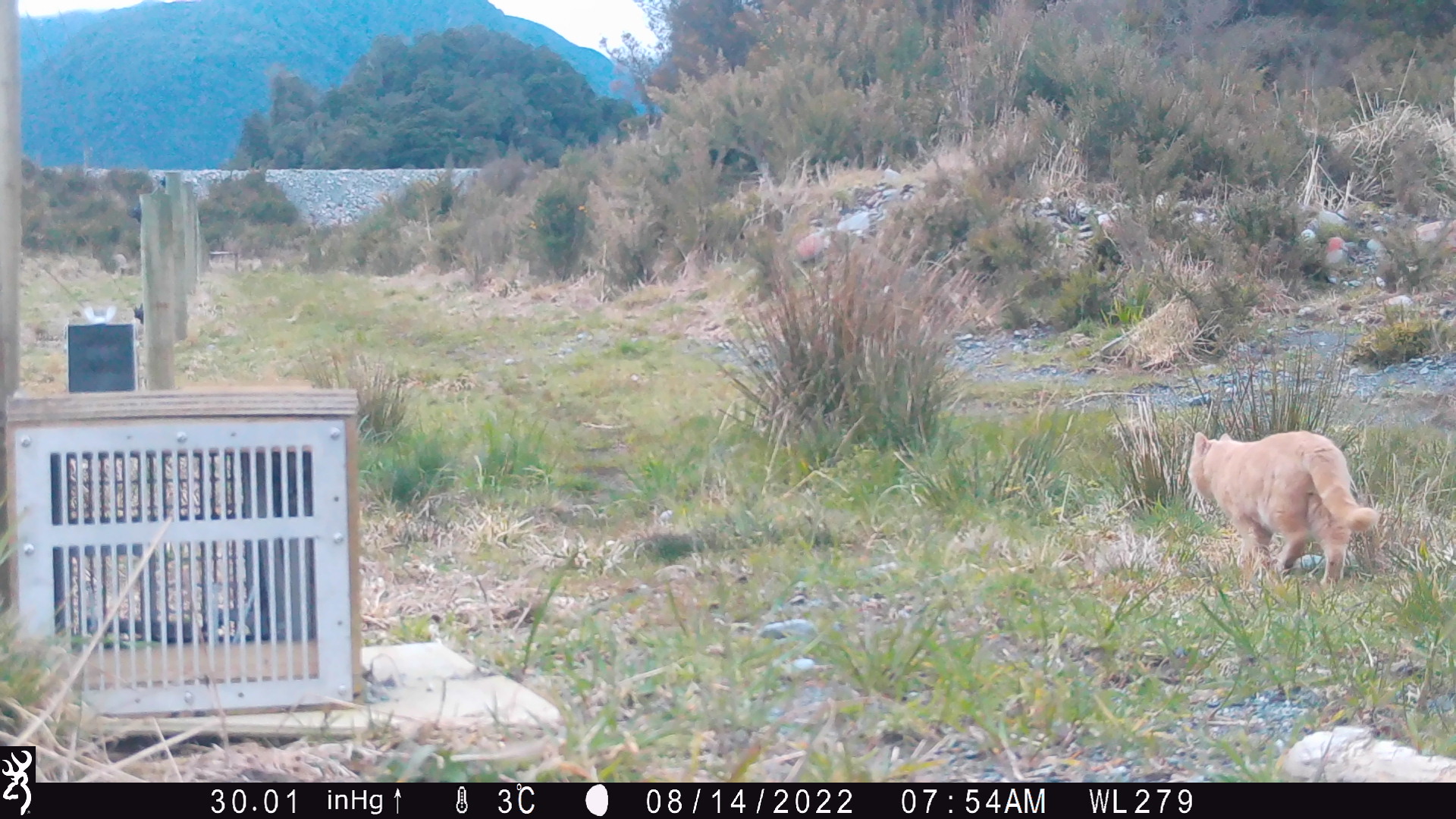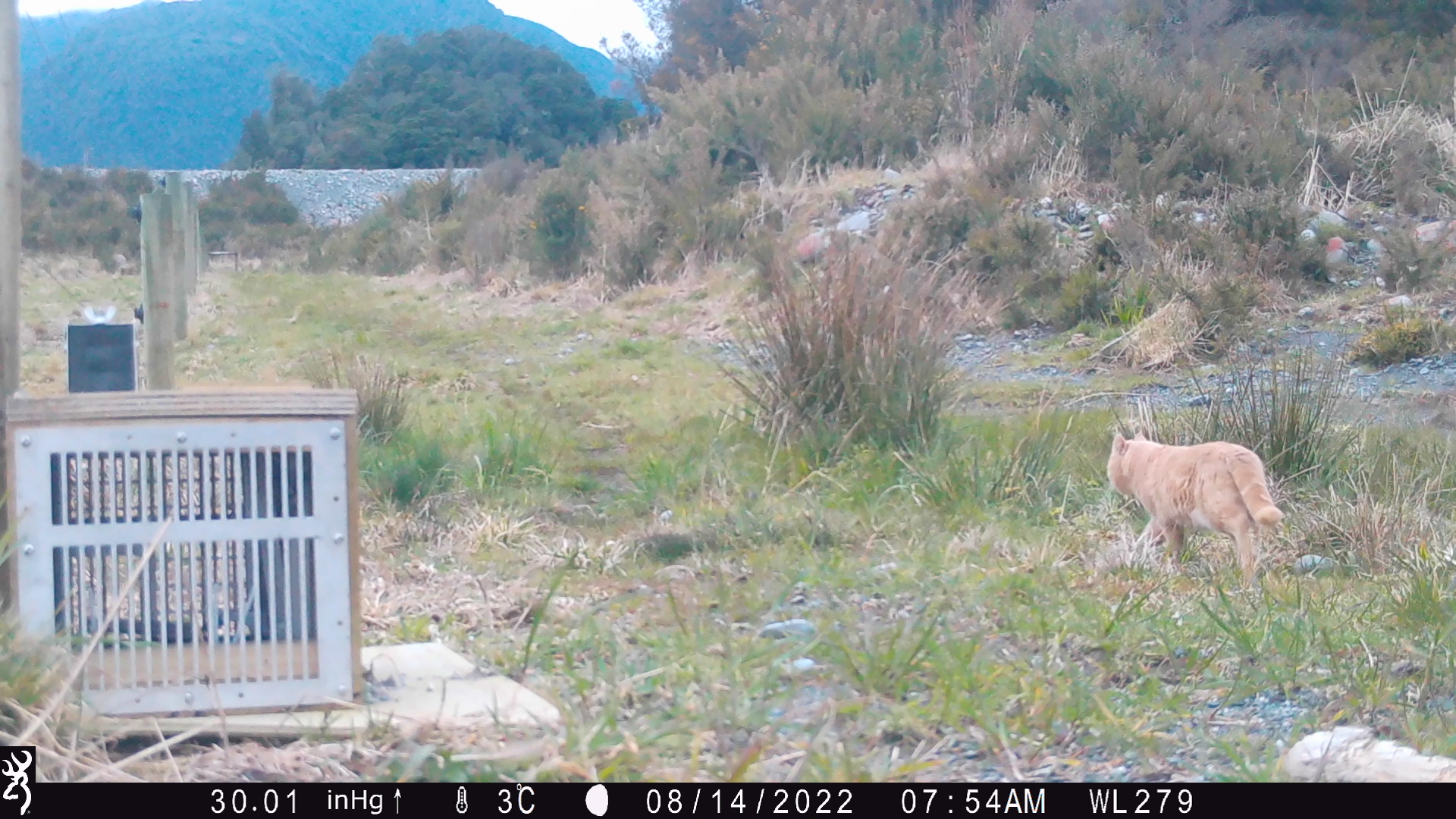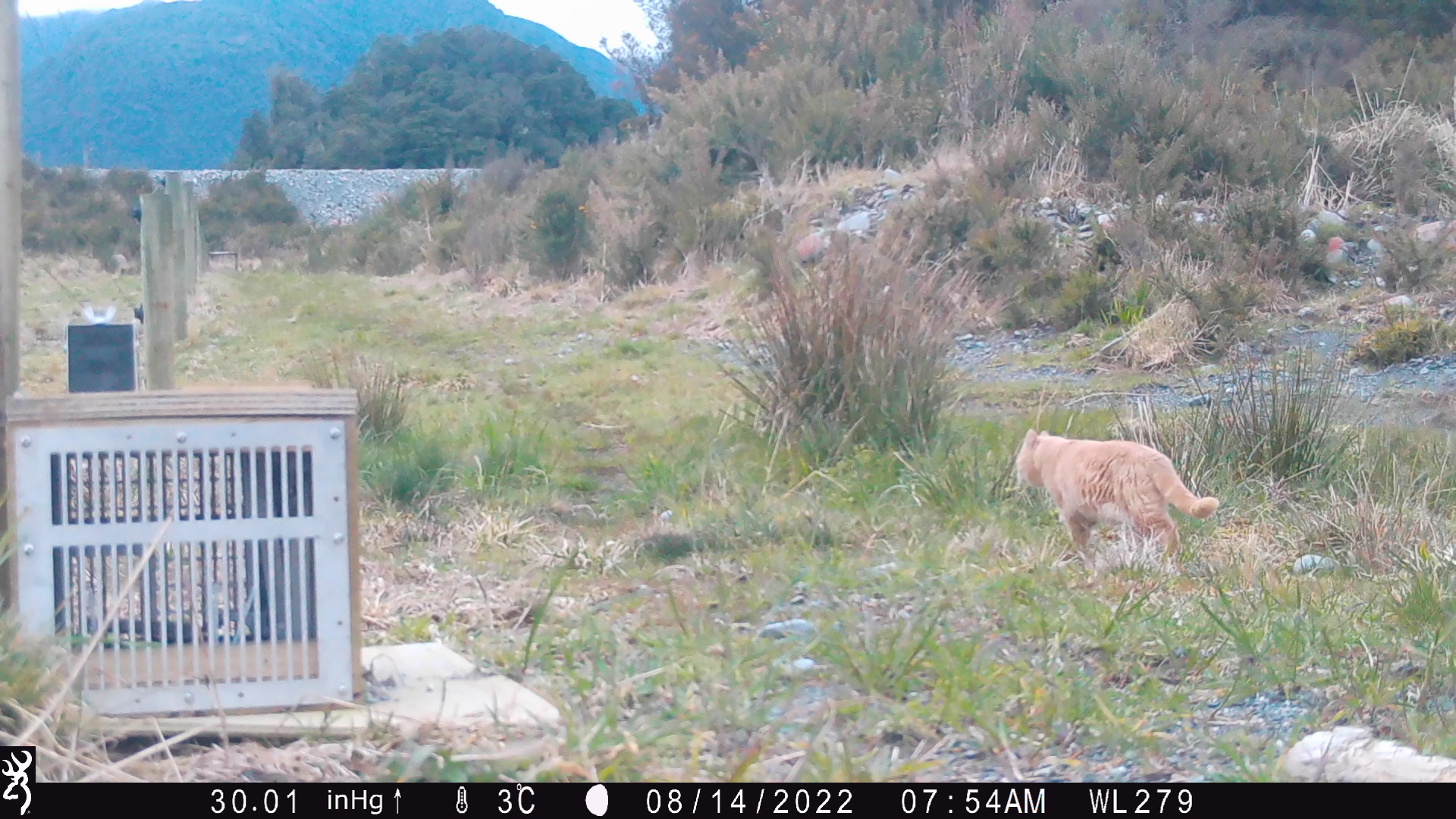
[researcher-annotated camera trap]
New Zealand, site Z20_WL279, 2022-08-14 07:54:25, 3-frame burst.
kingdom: Animalia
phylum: Chordata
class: Mammalia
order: Carnivora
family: Felidae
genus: Felis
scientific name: Felis catus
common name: domestic cat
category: cat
Cat (domestic cat) (Felis catus).